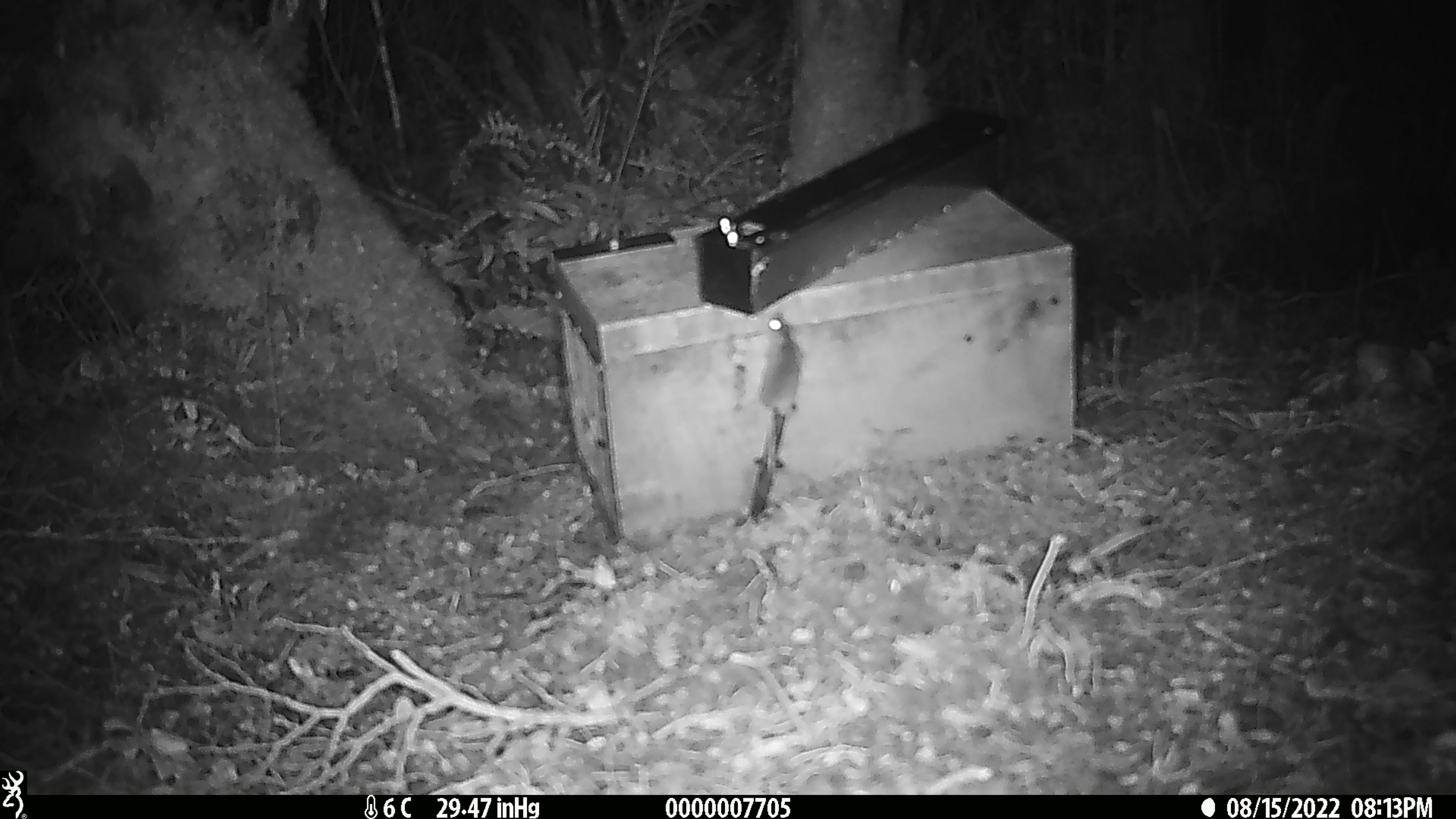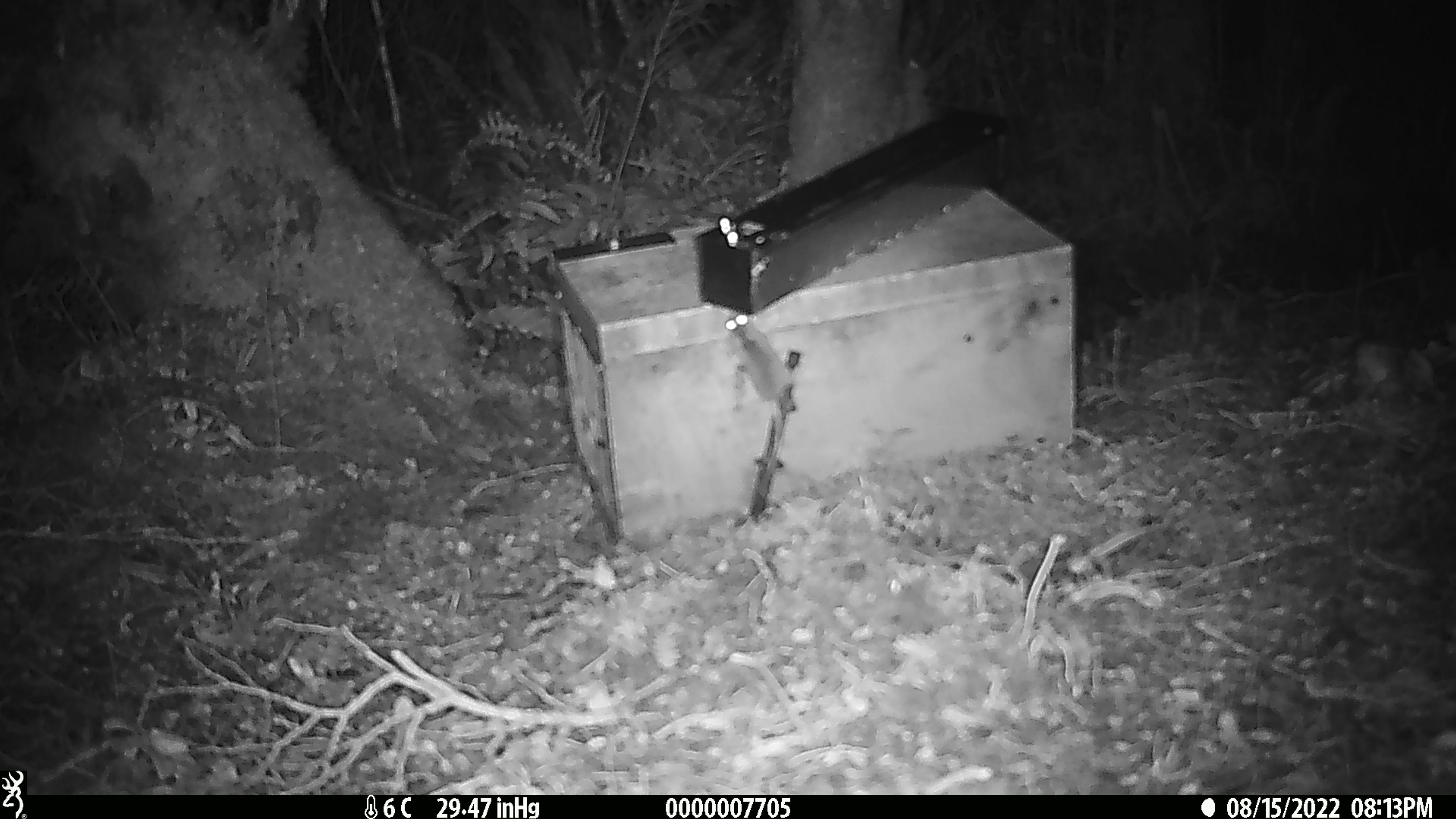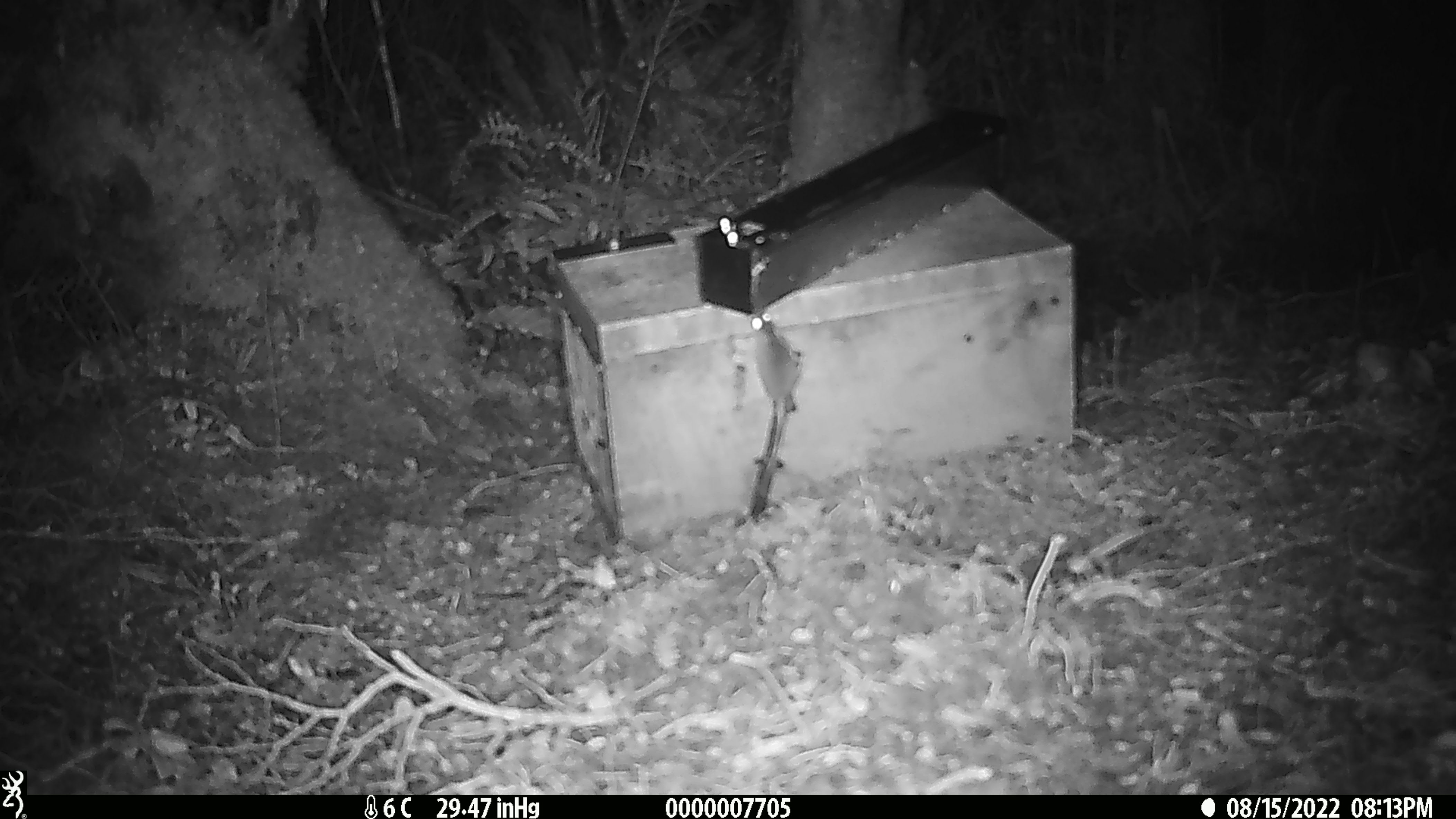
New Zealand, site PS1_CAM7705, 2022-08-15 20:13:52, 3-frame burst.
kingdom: Animalia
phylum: Chordata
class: Mammalia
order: Rodentia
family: Muridae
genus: Mus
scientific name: Mus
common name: mouse